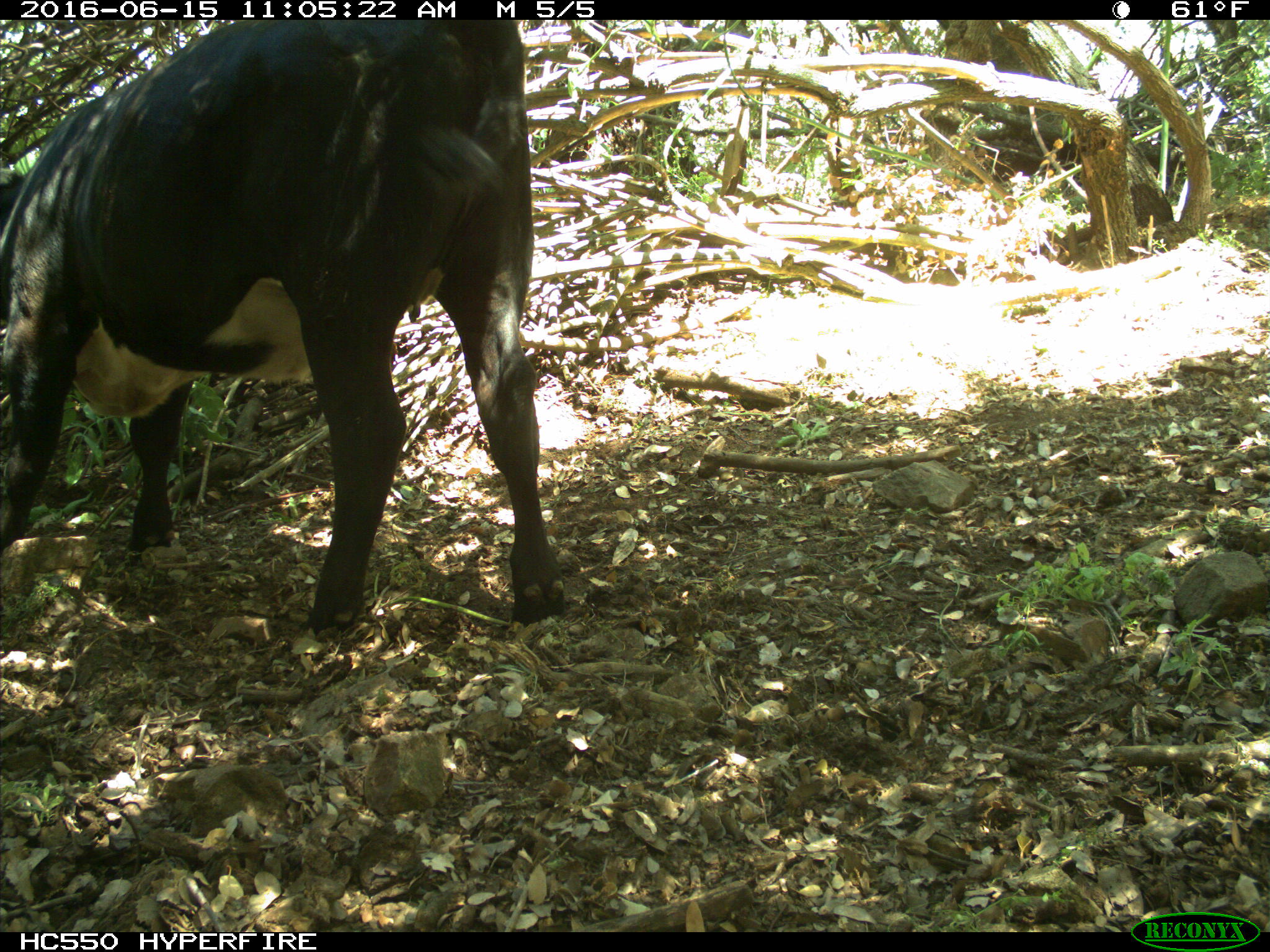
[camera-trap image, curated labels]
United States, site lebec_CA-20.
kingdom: Animalia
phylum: Chordata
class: Mammalia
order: Artiodactyla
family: Bovidae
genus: Bos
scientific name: Bos taurus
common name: domestic cow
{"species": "Bos taurus (domestic cow)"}